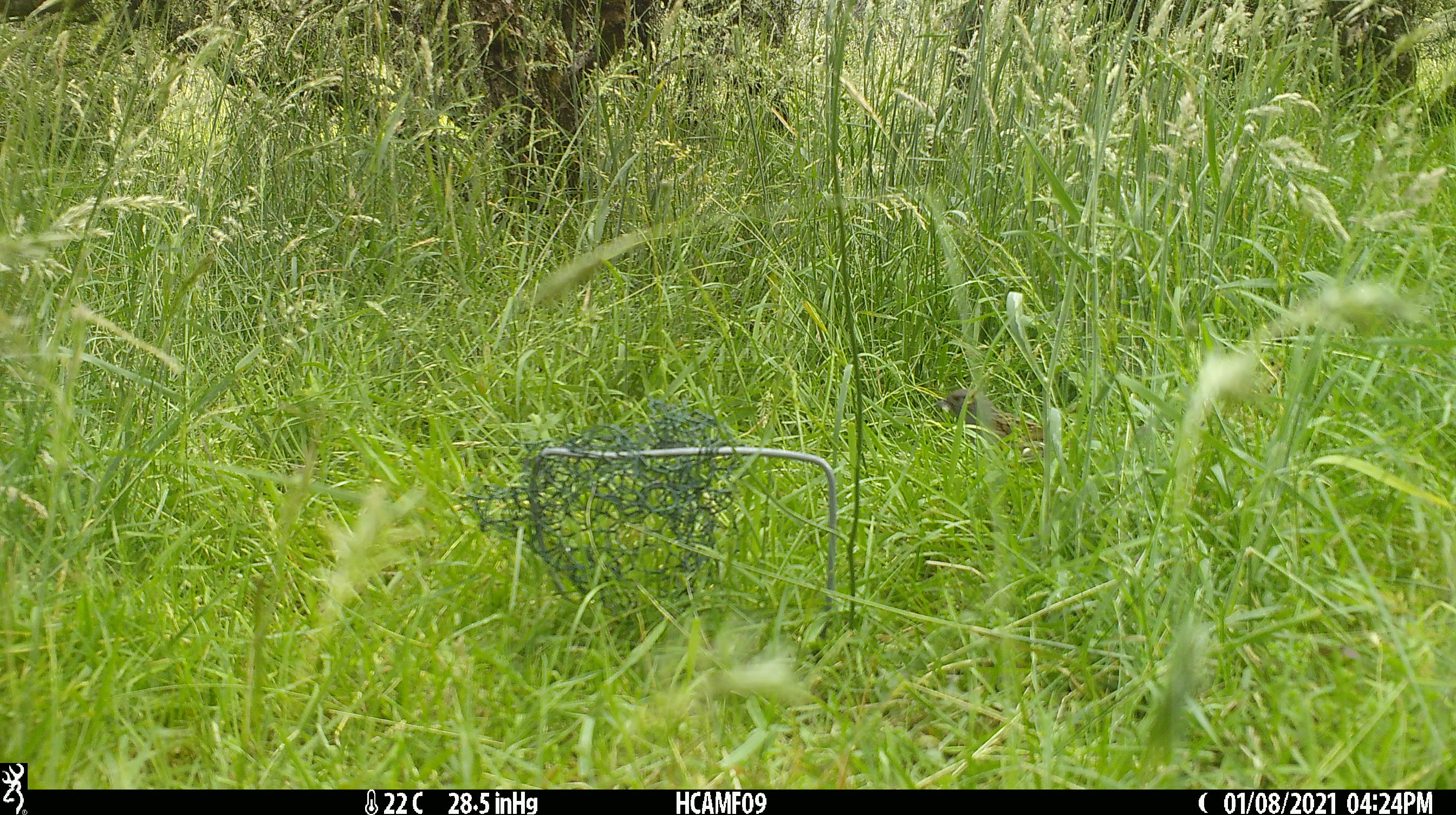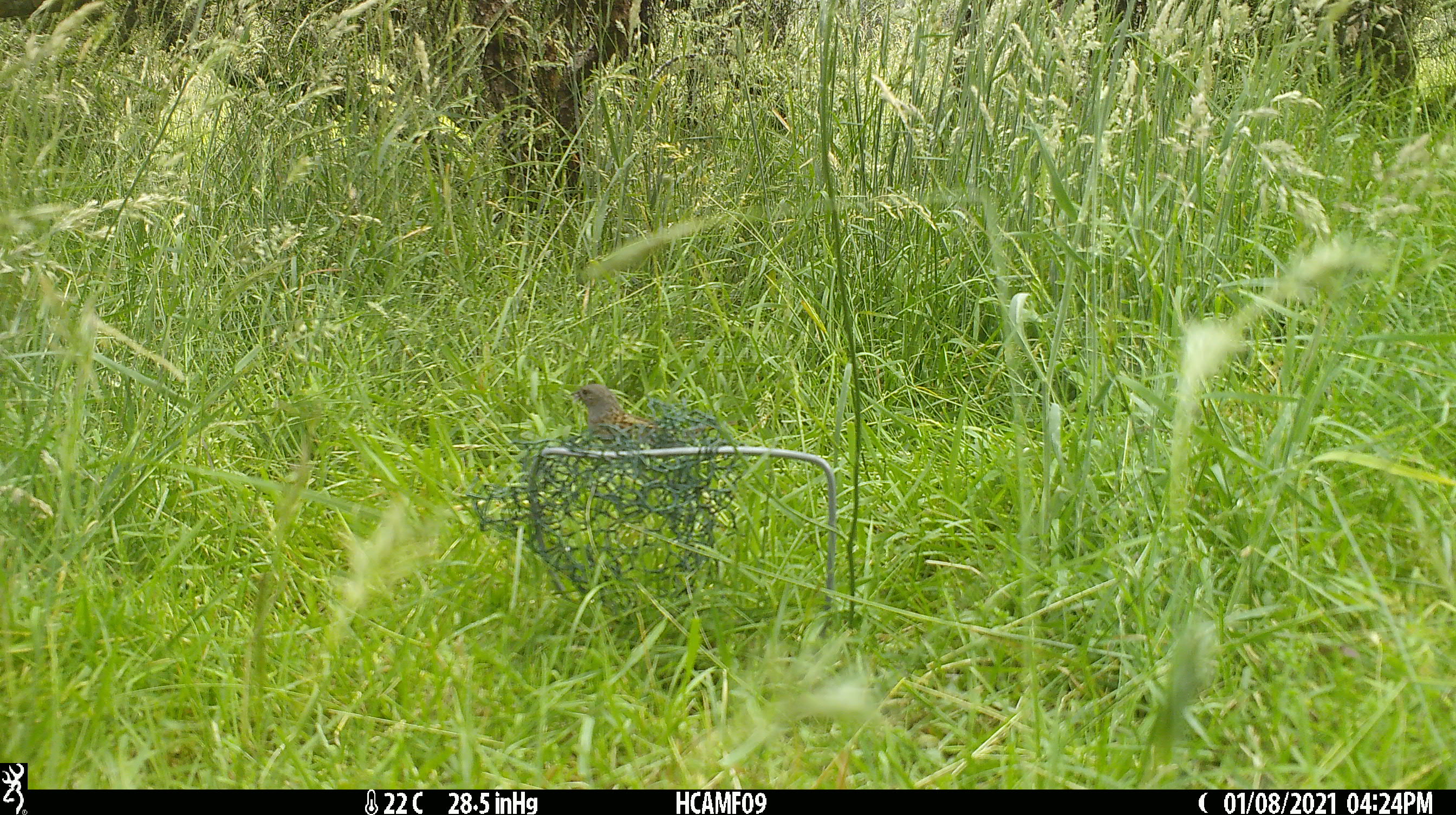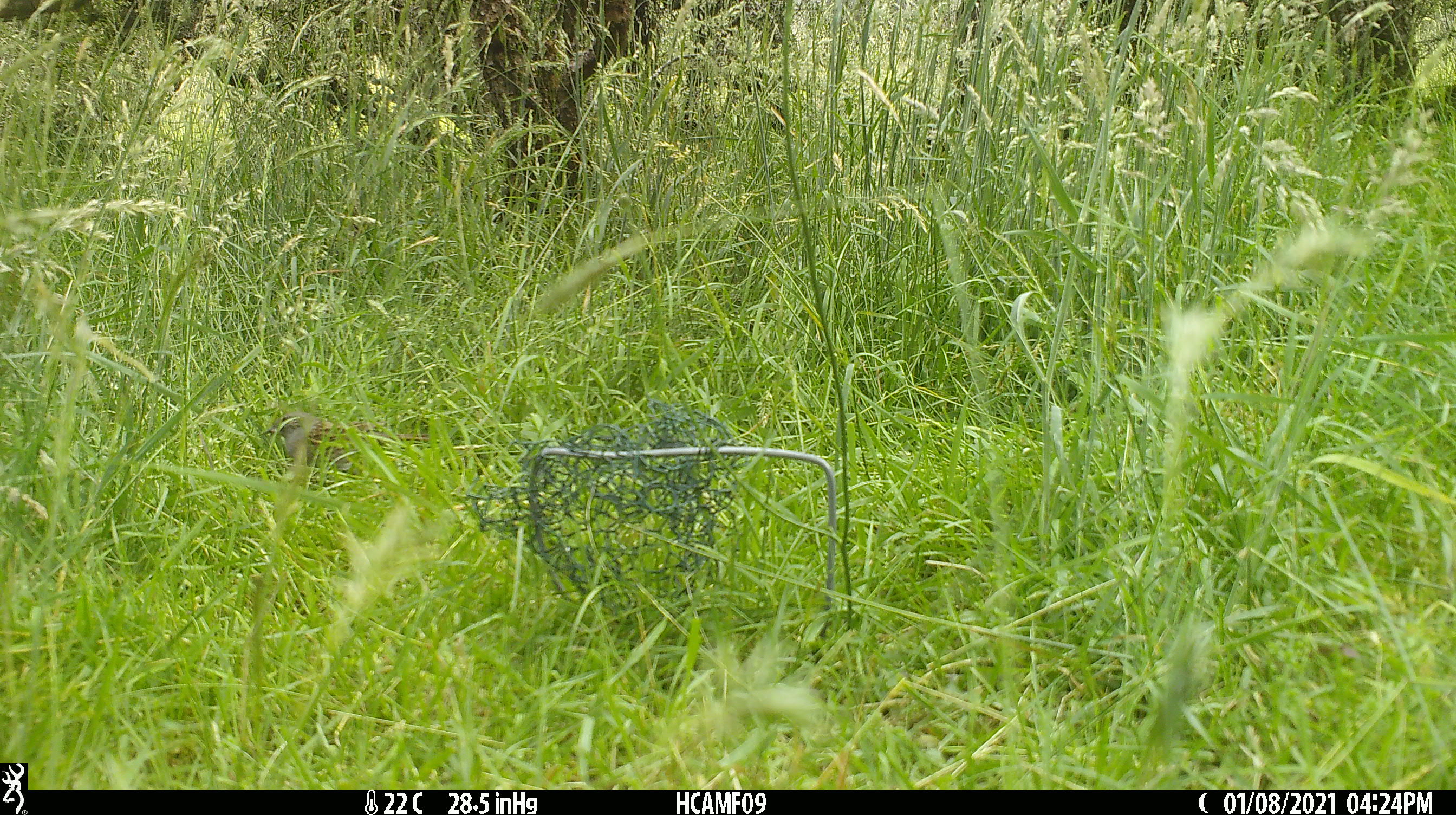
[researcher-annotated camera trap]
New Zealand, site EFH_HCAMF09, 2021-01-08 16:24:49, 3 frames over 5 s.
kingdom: Animalia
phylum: Chordata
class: Aves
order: Passeriformes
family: Prunellidae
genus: Prunella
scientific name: Prunella modularis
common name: dunnock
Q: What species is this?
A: Dunnock (Prunella modularis).